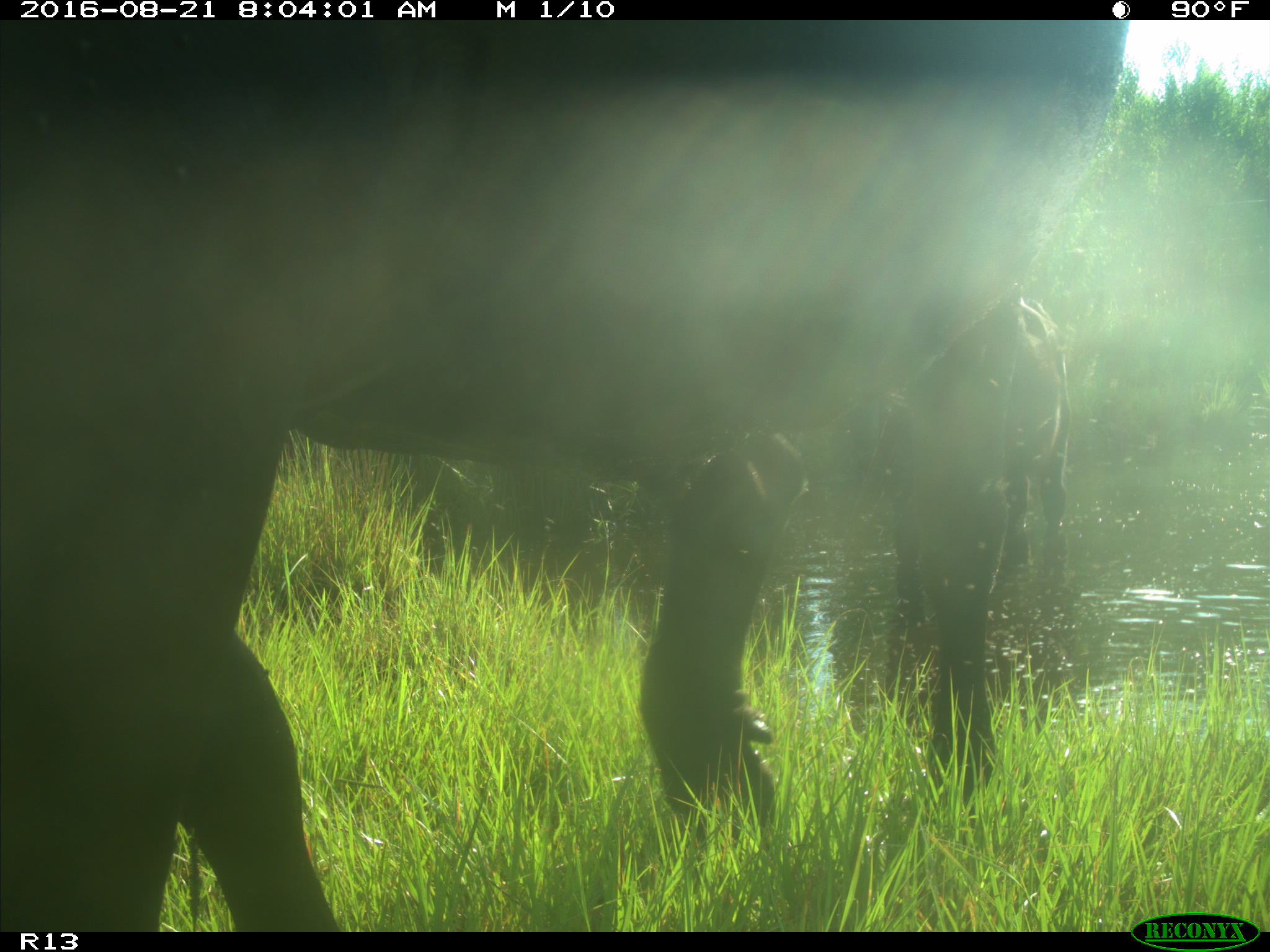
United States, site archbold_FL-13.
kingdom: Animalia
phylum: Chordata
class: Mammalia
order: Artiodactyla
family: Bovidae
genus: Bos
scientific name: Bos taurus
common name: domestic cow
Bos taurus (domestic cow).